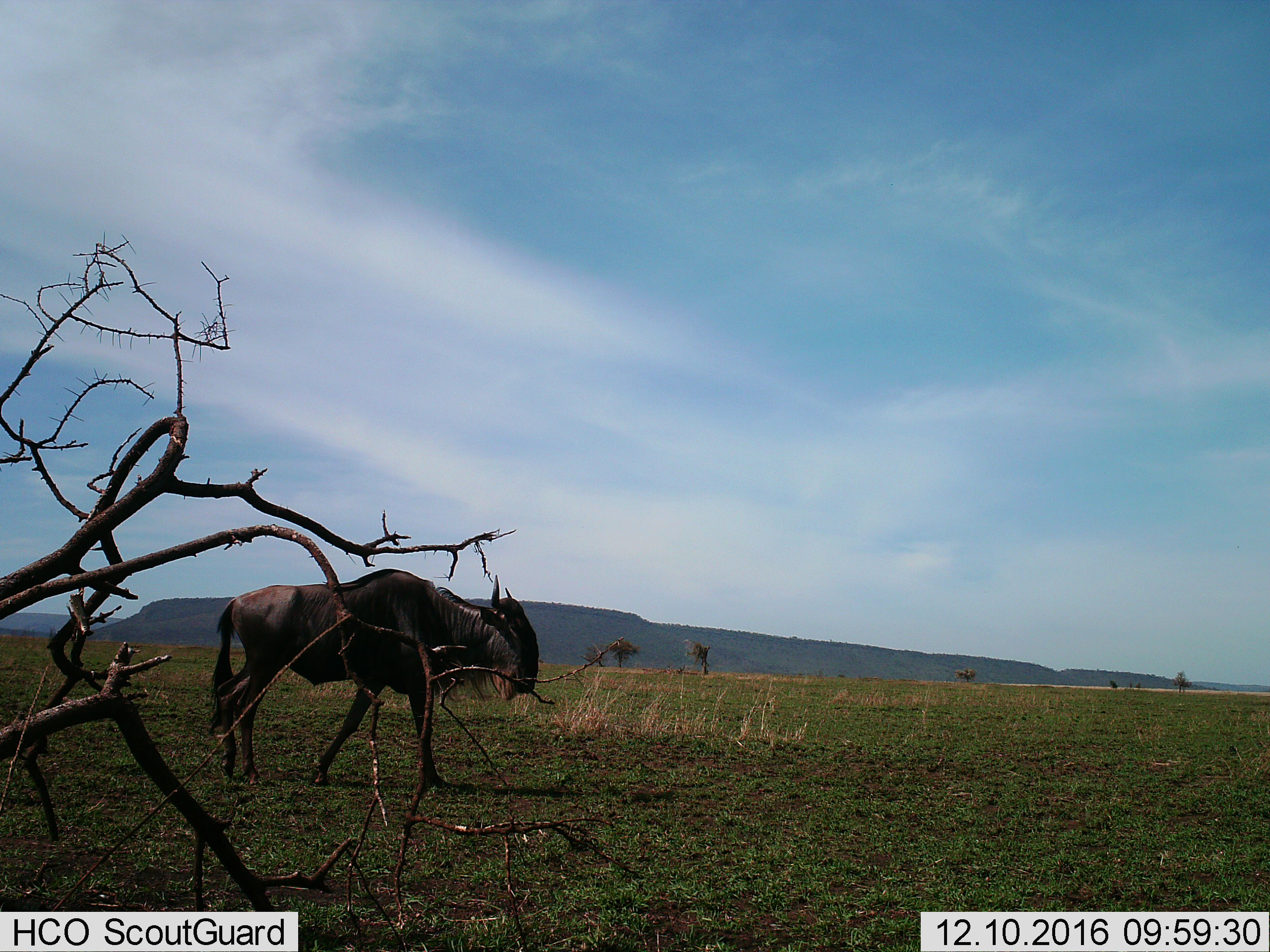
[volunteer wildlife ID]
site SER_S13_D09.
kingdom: Animalia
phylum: Chordata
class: Mammalia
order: Artiodactyla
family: Bovidae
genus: Connochaetes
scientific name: Connochaetes taurinus taurinus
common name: blue wildebeest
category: wildebeestblue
Wildebeestblue (blue wildebeest) (Connochaetes taurinus taurinus), count 1. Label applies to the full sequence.